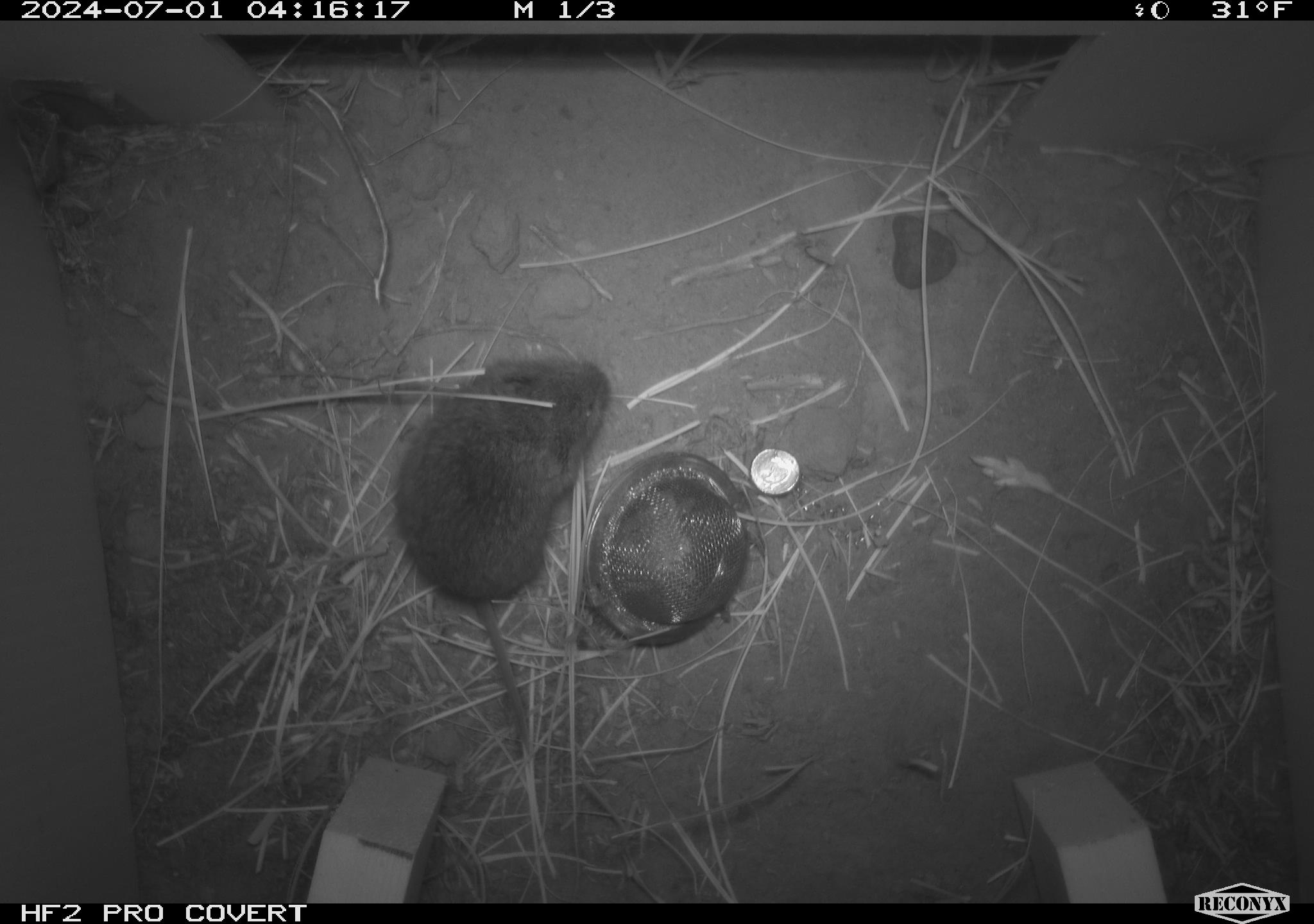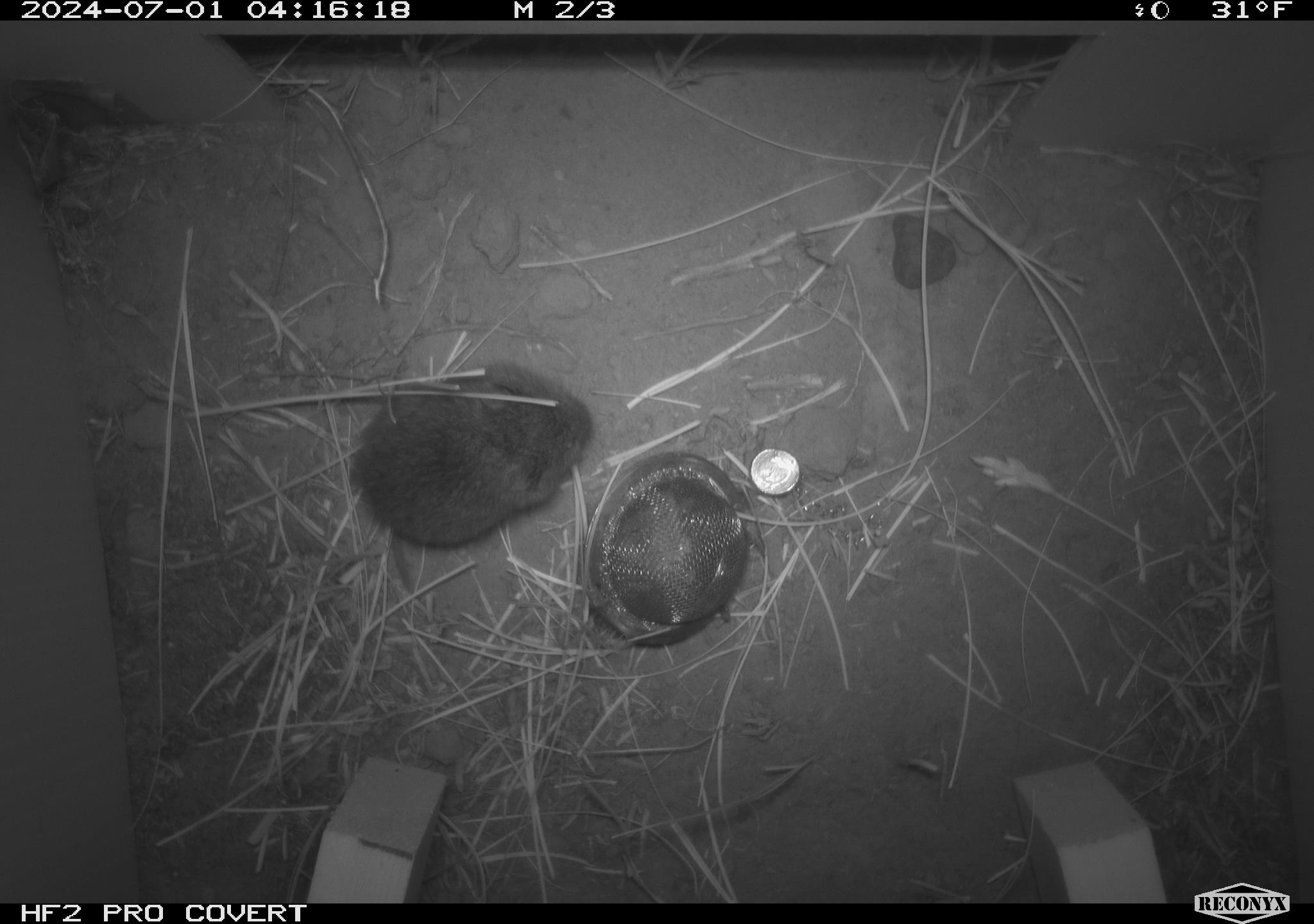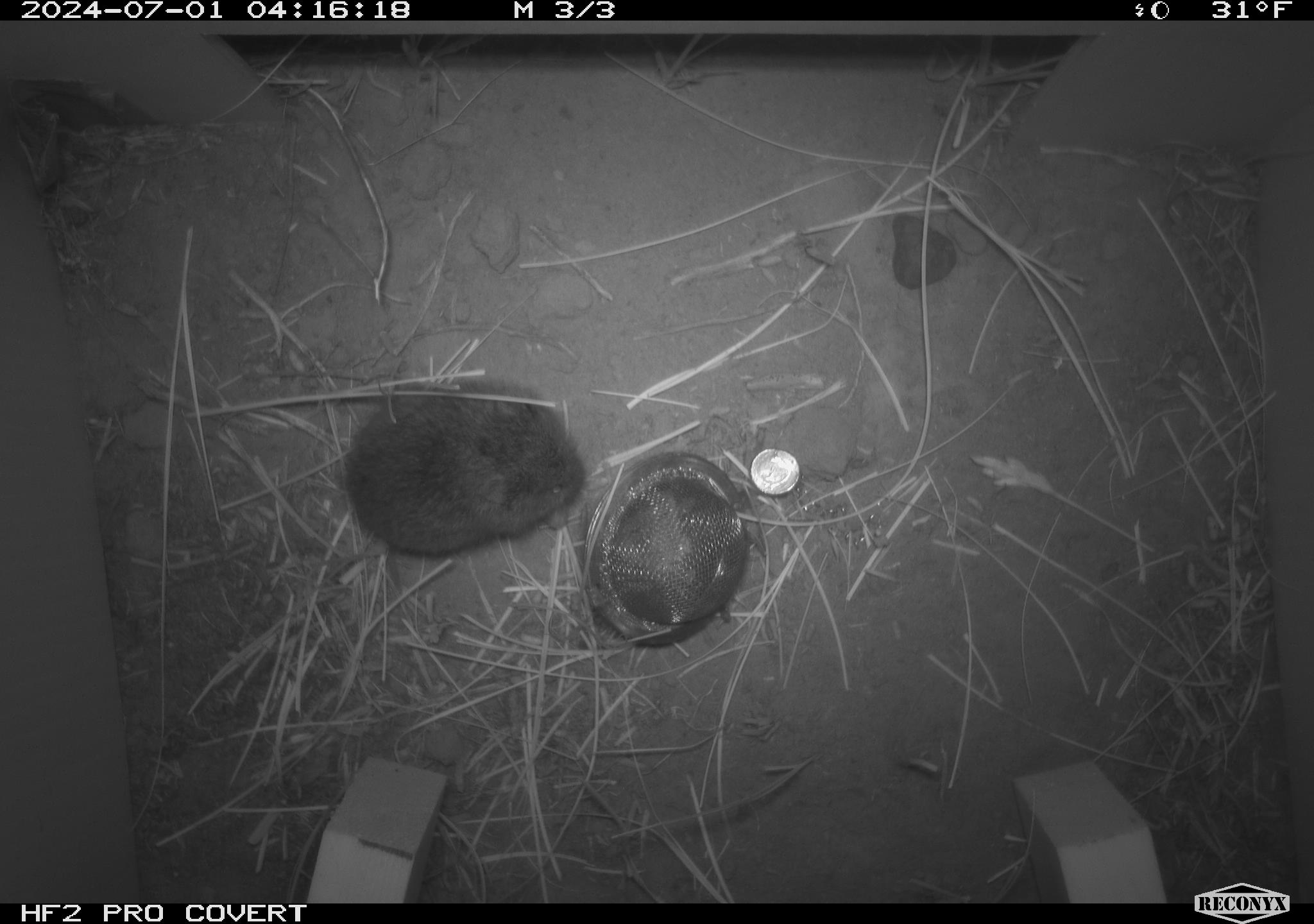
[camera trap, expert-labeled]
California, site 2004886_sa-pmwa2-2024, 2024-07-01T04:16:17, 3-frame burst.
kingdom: Animalia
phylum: Chordata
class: Mammalia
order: Rodentia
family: Cricetidae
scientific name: Arvicolinae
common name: voles, lemmings, and muskrats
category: arvicolinae subfamily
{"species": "arvicolinae subfamily (voles, lemmings, and muskrats) (Arvicolinae)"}